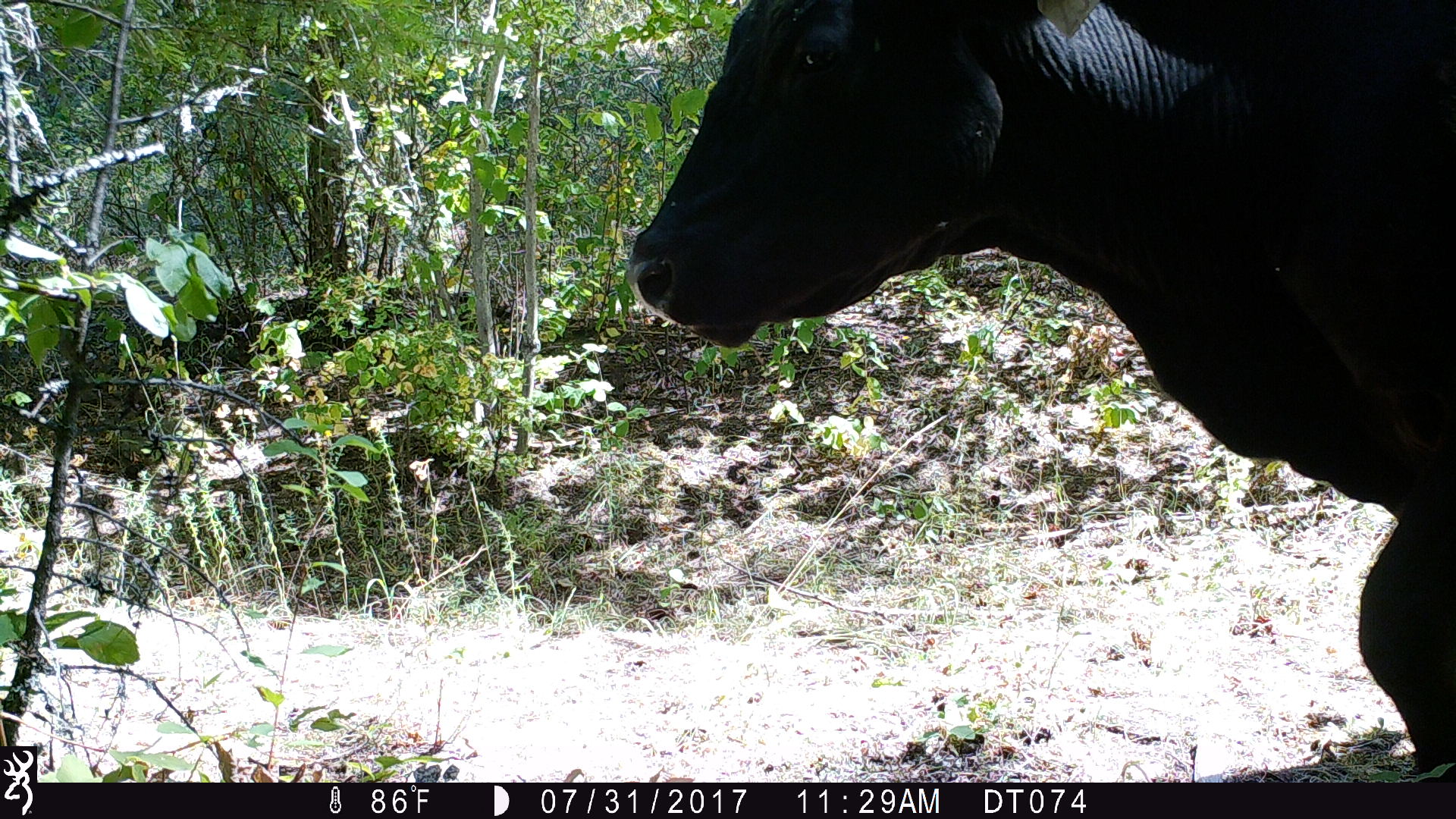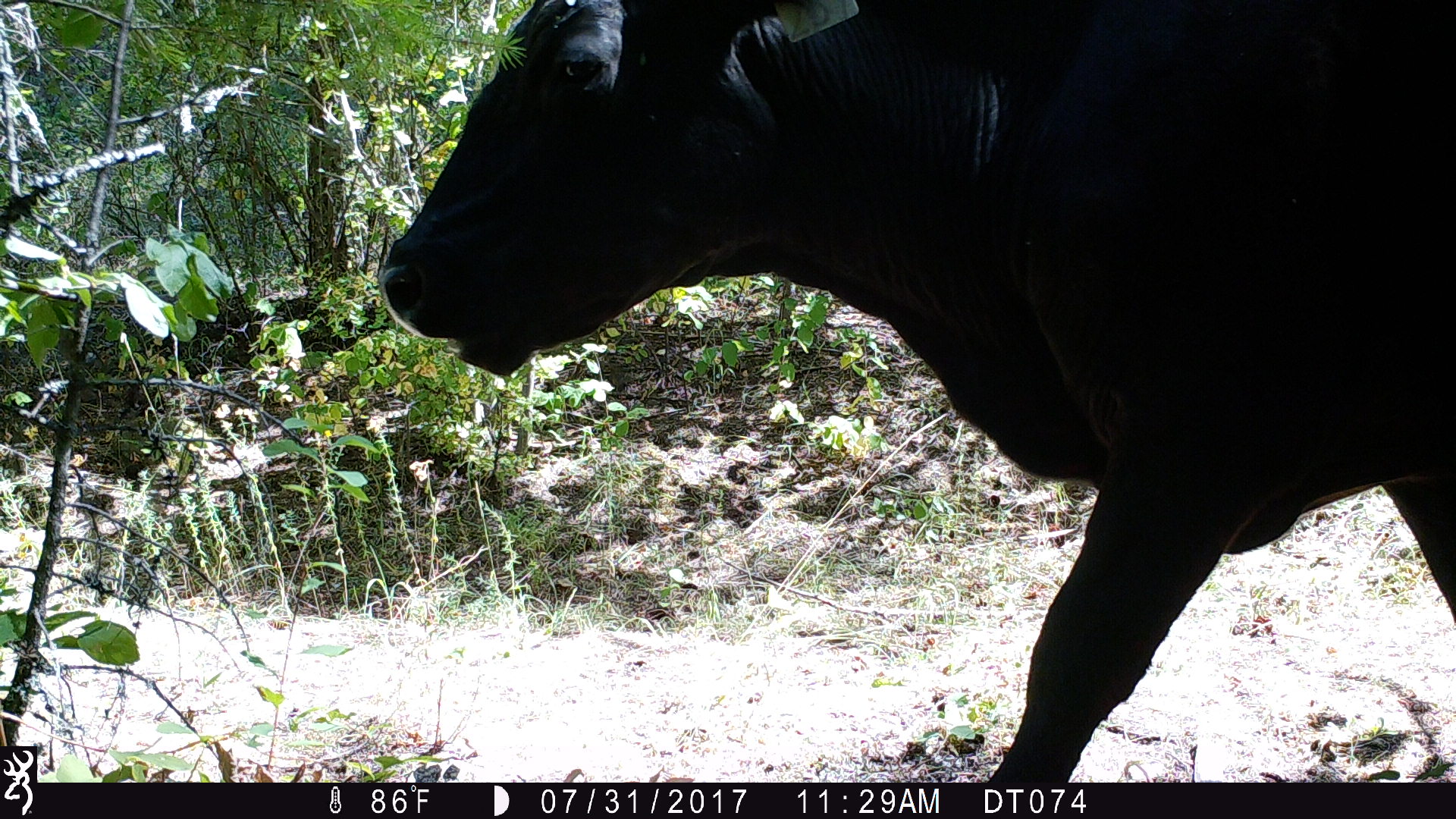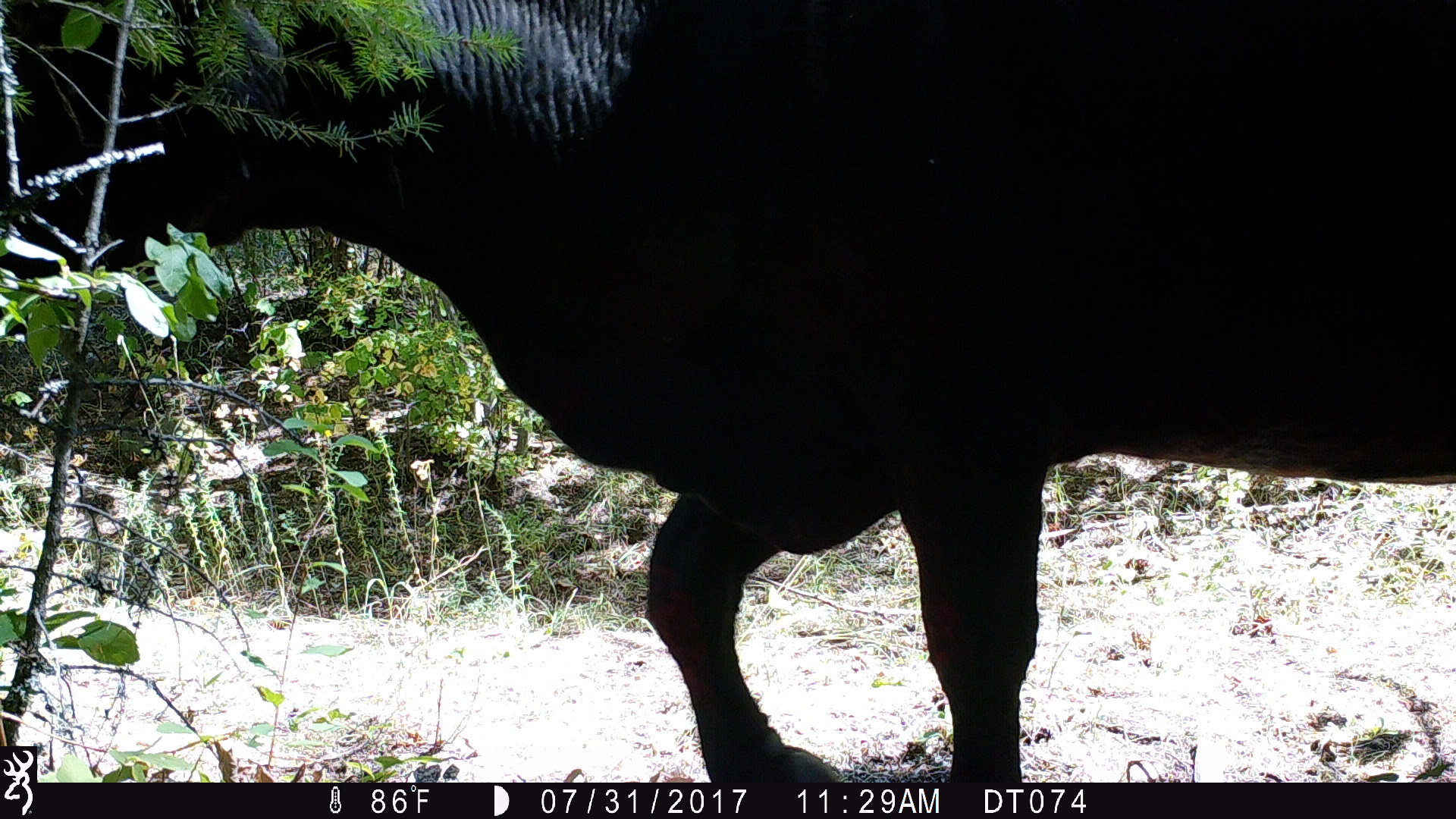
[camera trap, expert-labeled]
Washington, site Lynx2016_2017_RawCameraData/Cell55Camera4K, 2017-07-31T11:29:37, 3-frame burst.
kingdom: Animalia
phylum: Chordata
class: Mammalia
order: Artiodactyla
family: Bovidae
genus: Bos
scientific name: Bos taurus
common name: domestic cattle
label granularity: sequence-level